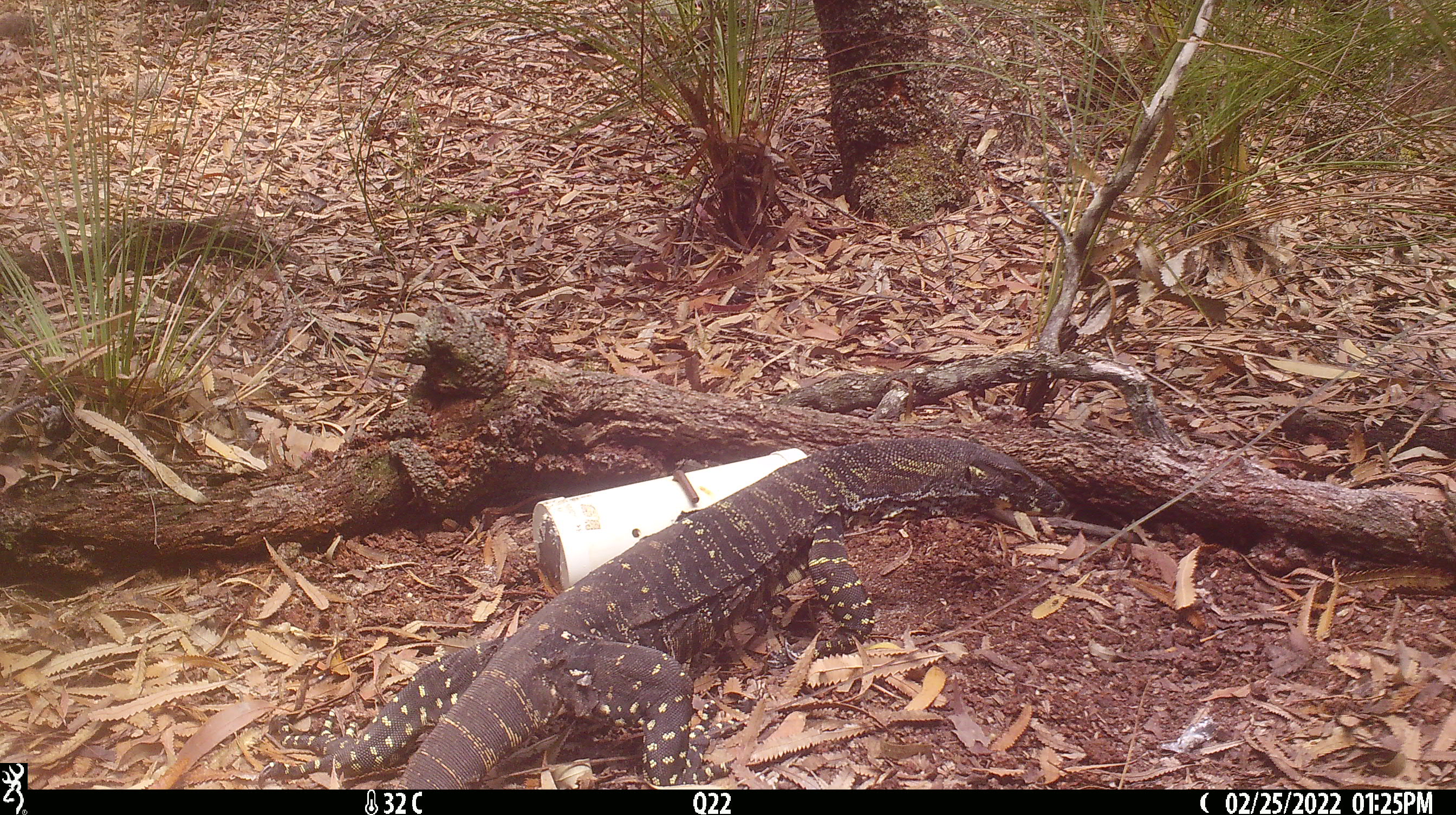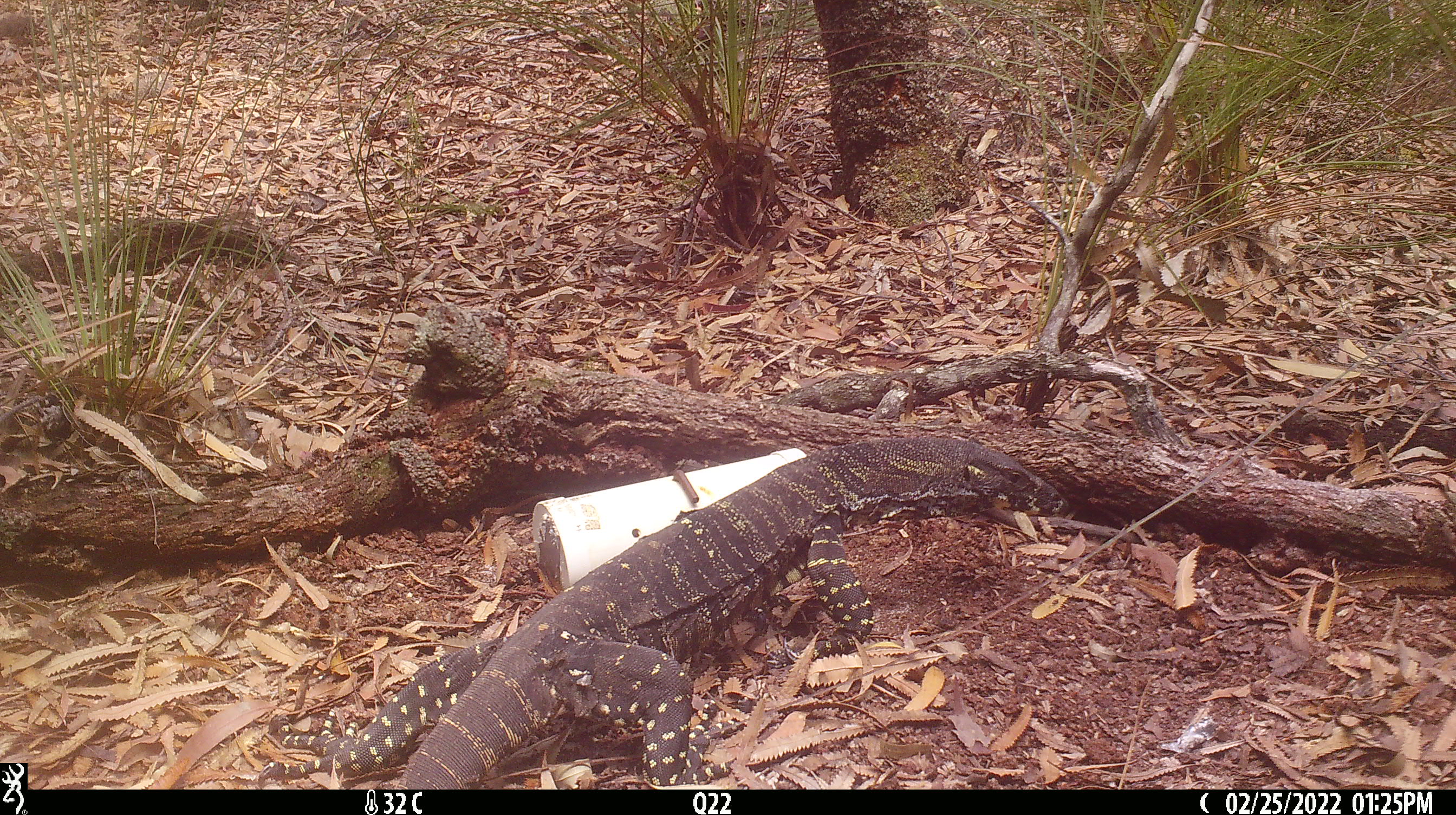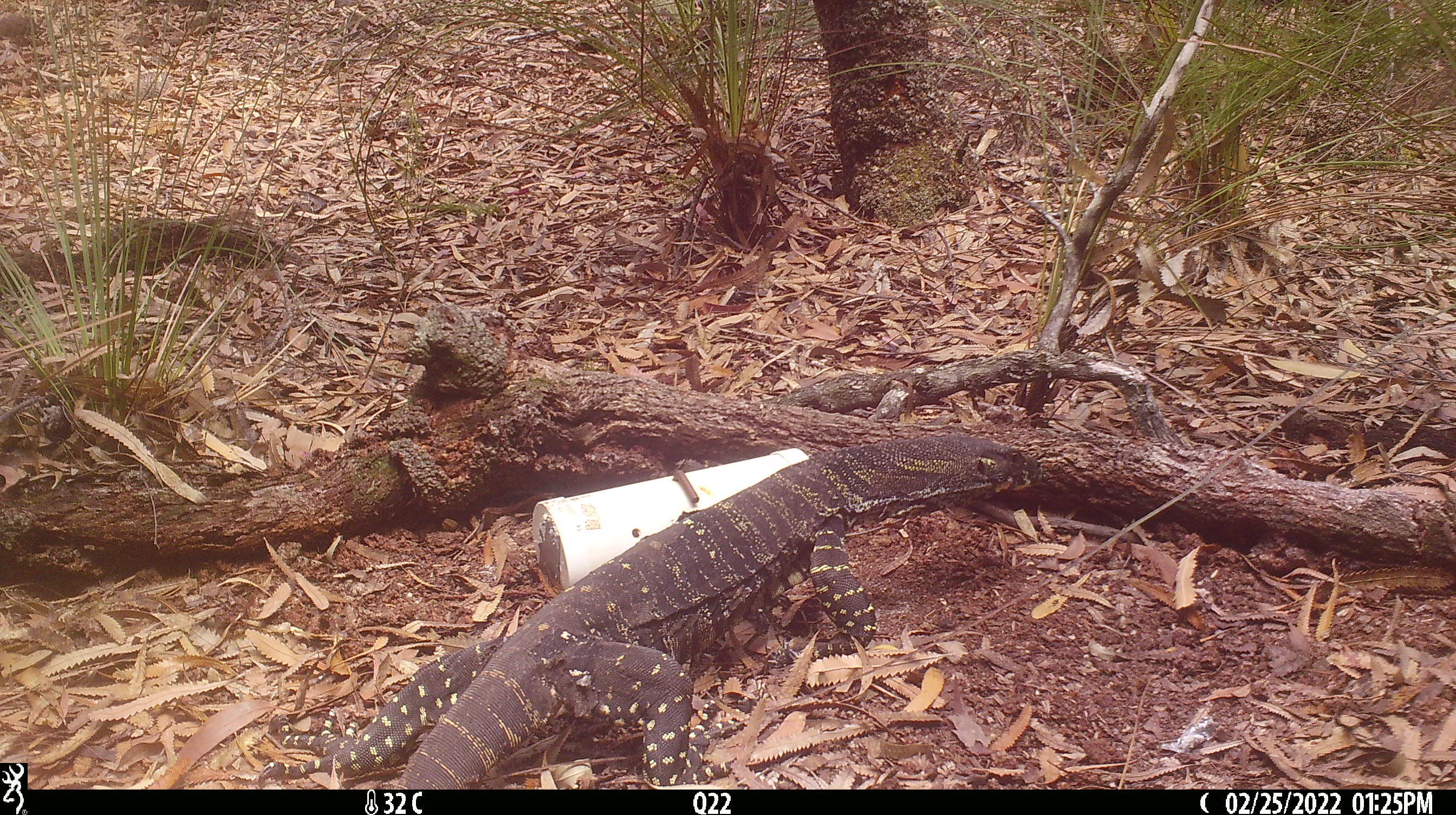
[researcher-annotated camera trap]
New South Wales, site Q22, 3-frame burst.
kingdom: Animalia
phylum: Chordata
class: Reptilia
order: Squamata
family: Varanidae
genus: Varanus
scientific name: Varanus varius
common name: lace monitor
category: goanna